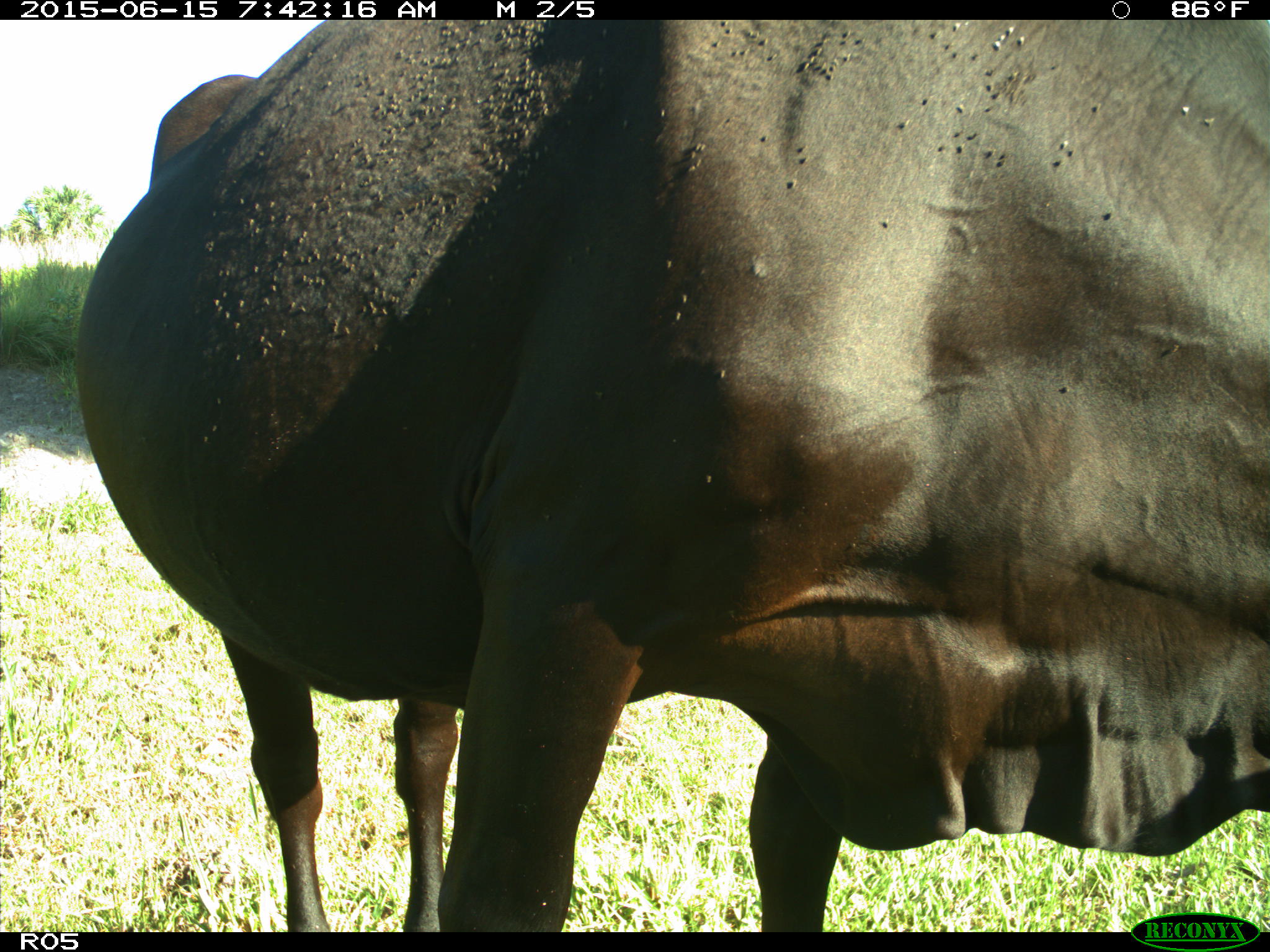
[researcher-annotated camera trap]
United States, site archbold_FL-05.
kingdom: Animalia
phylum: Chordata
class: Mammalia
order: Artiodactyla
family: Bovidae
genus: Bos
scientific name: Bos taurus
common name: domestic cow